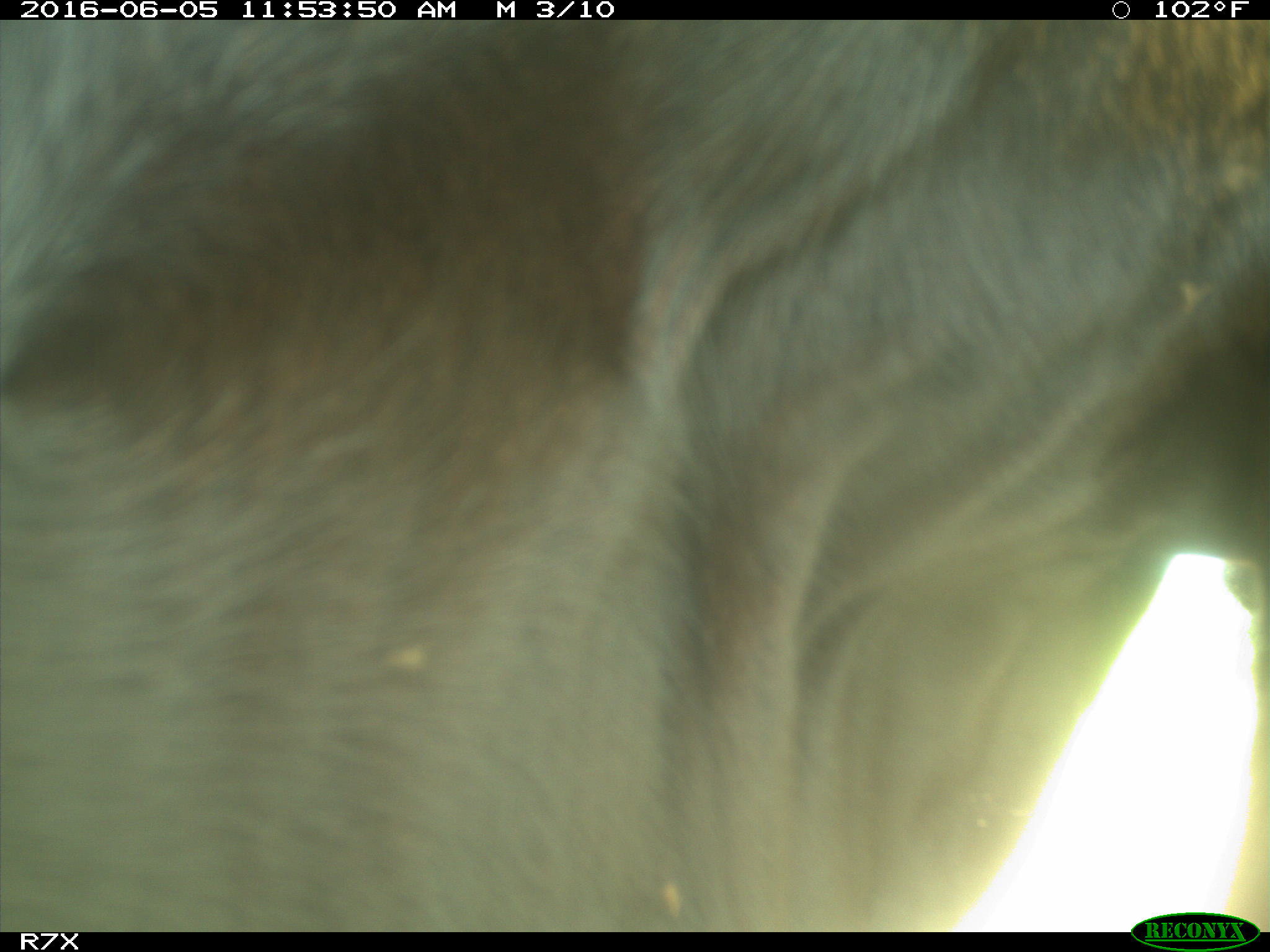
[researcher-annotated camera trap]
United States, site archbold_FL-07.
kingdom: Animalia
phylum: Chordata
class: Mammalia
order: Artiodactyla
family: Bovidae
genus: Bos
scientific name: Bos taurus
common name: domestic cow